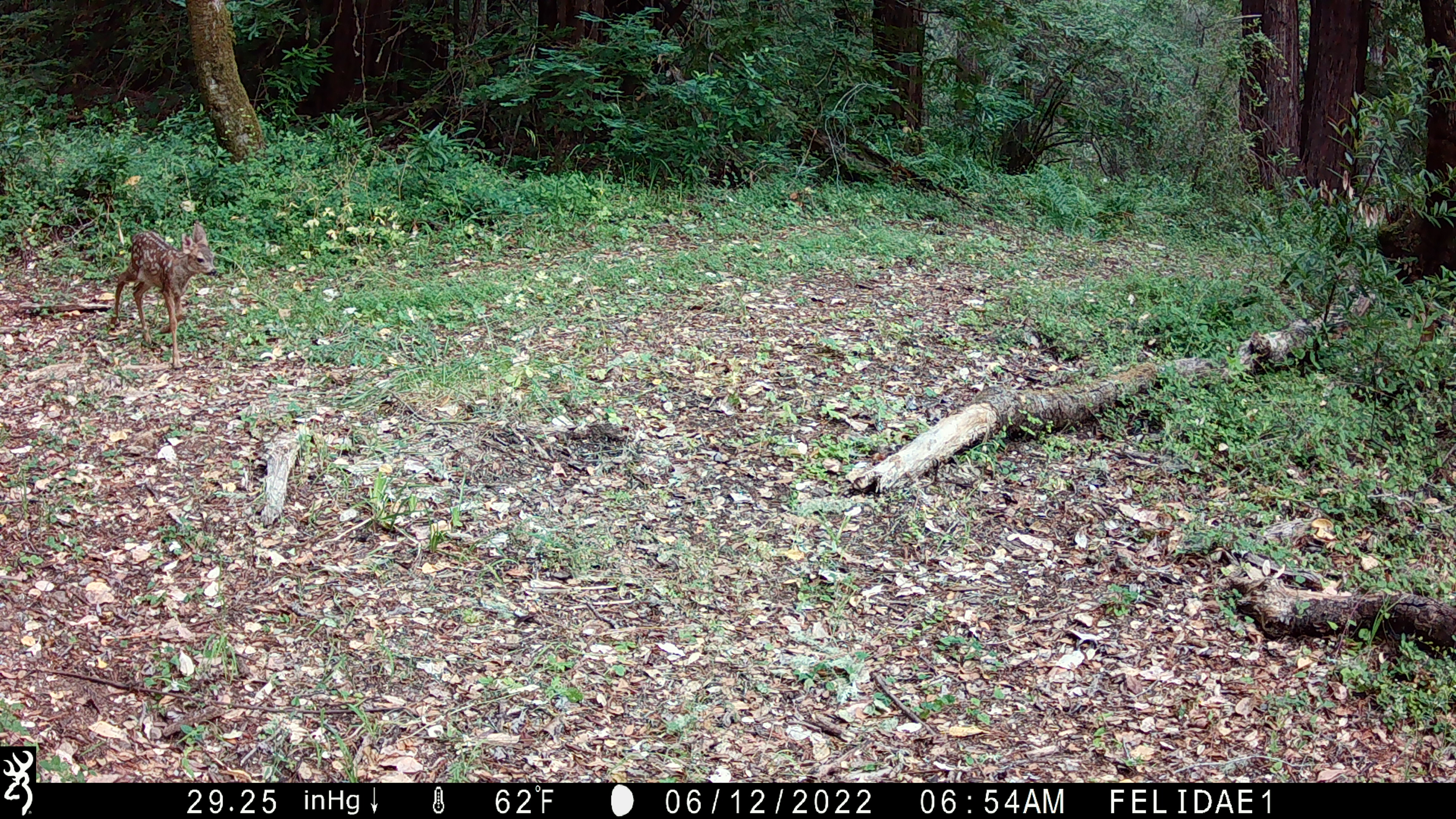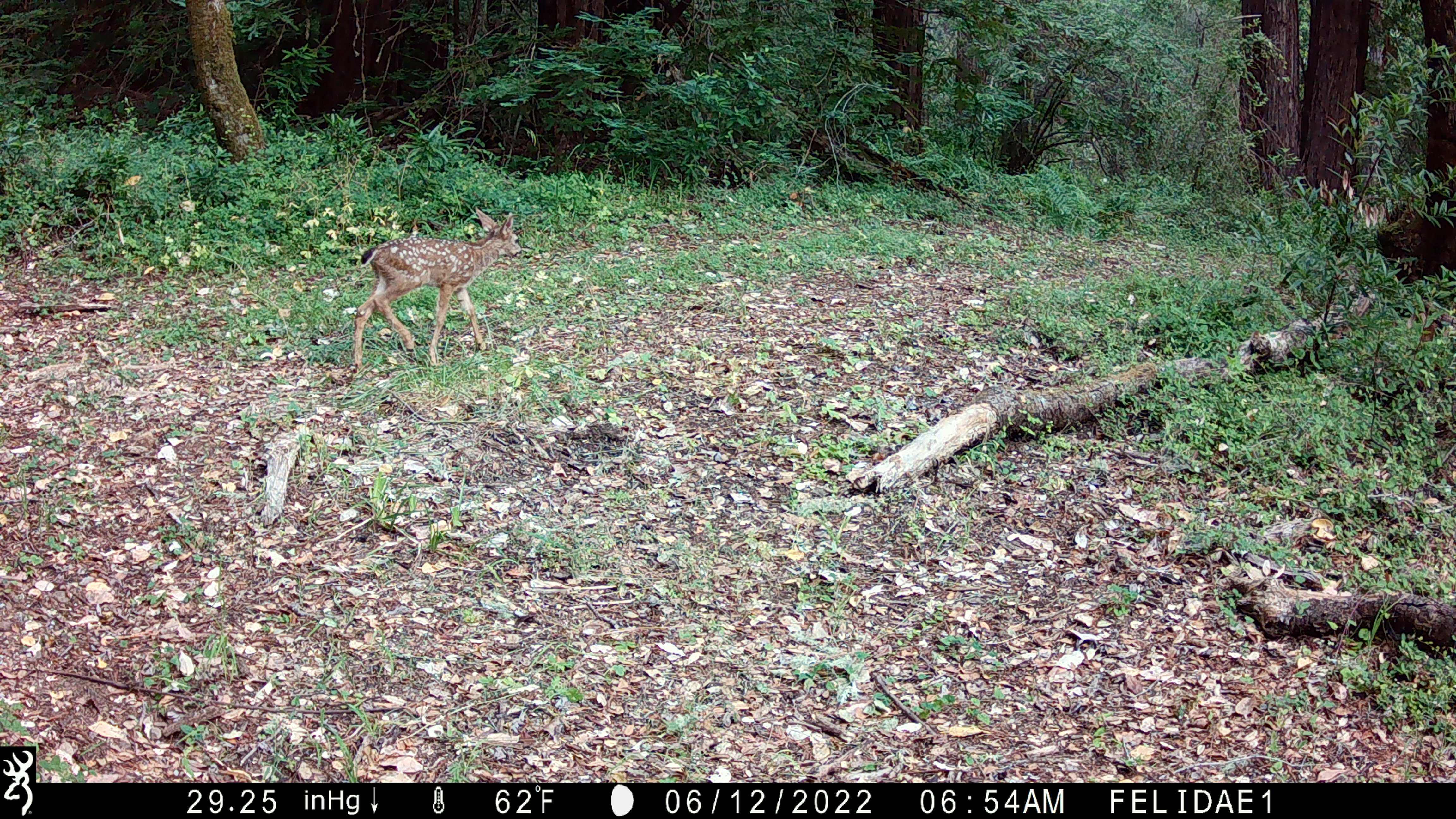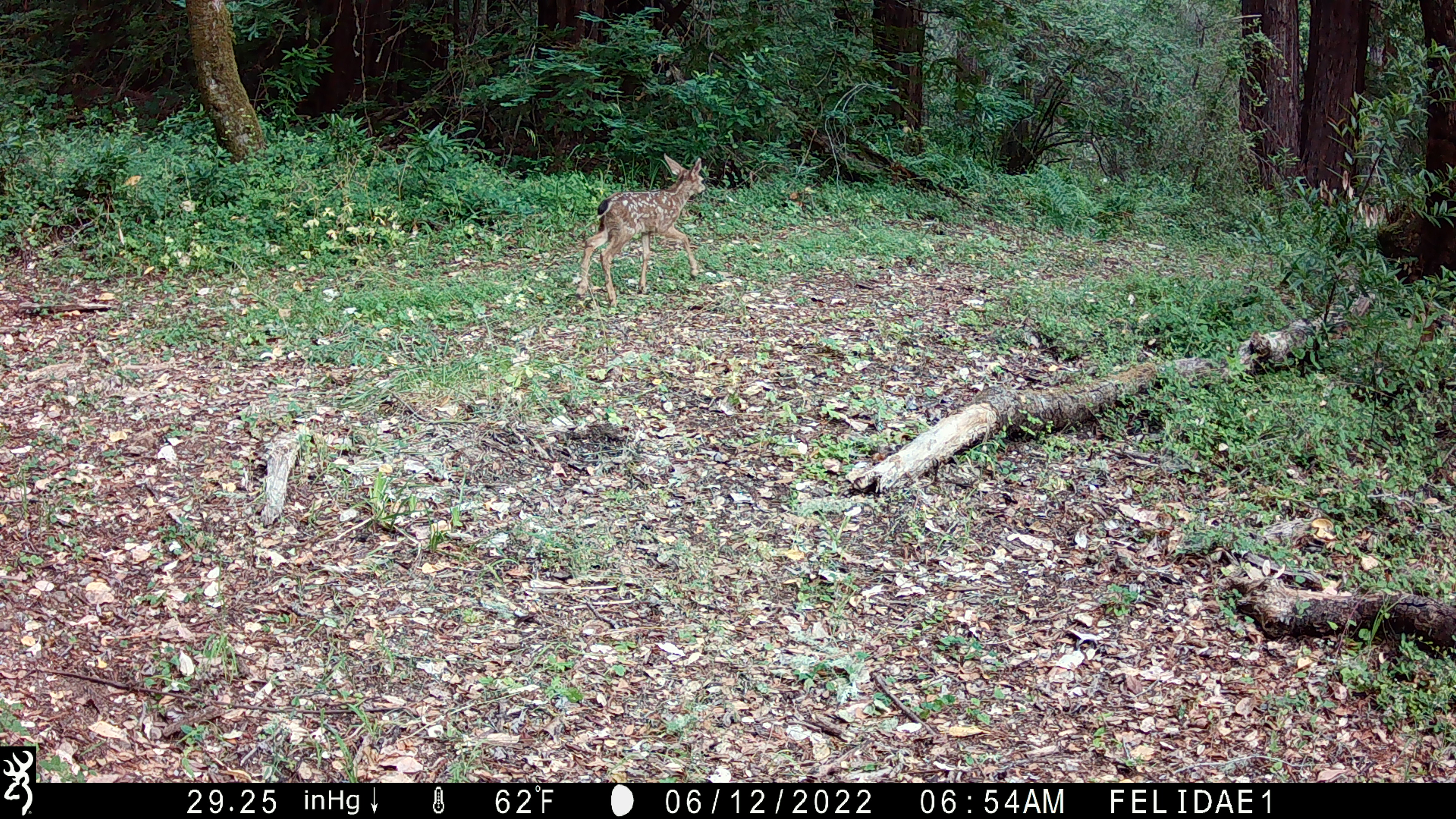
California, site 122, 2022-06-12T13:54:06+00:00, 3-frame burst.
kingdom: Animalia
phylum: Chordata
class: Mammalia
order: Artiodactyla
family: Cervidae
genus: Odocoileus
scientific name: Odocoileus hemionus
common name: mule deer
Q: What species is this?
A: Mule deer (Odocoileus hemionus).